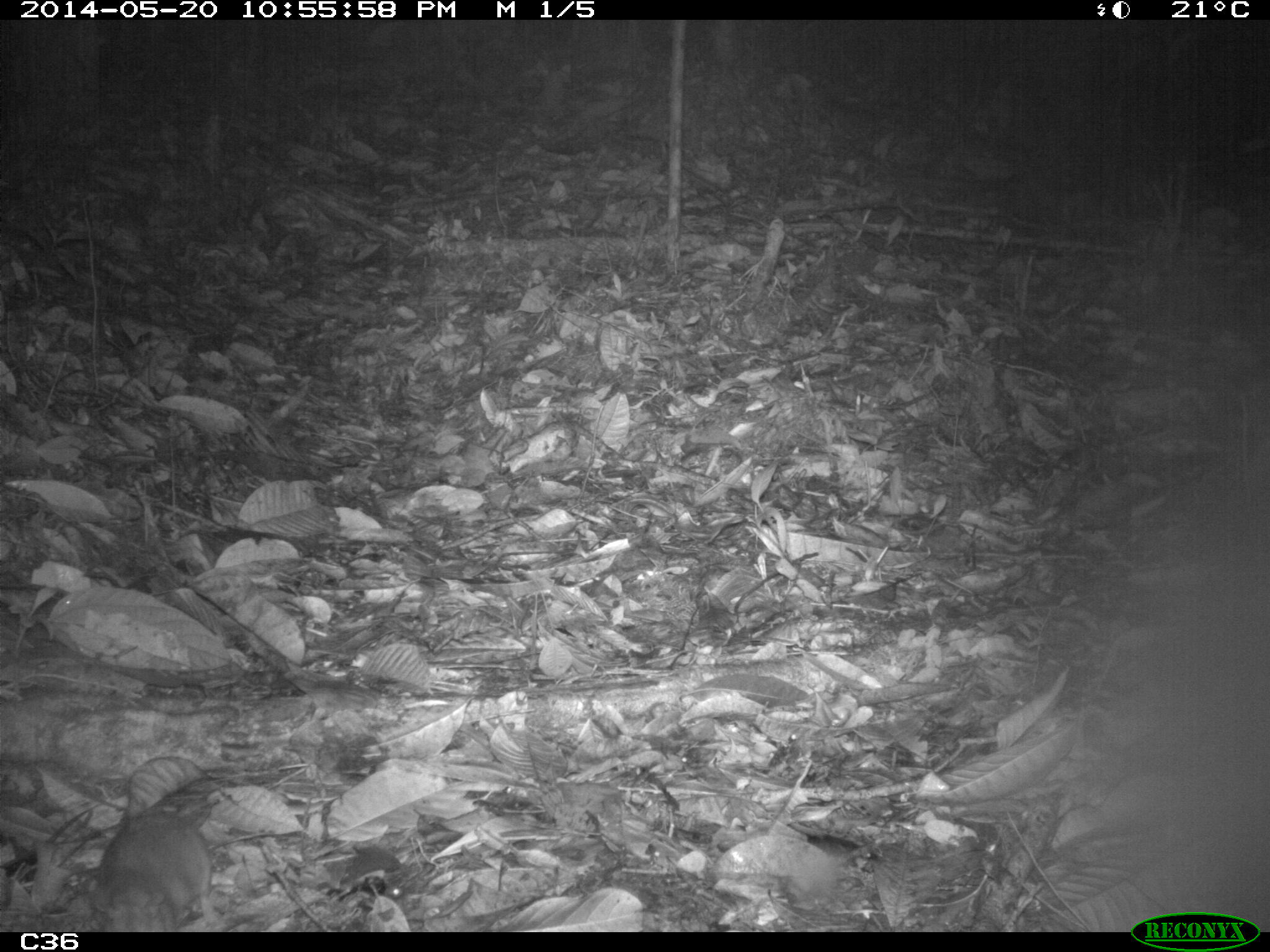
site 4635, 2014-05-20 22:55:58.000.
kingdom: Animalia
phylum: Chordata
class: Mammalia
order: Rodentia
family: Muridae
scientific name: Muridae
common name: mice, rats, and gerbils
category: unknown mouse or rat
Unknown mouse or rat (mice, rats, and gerbils) (Muridae), count 1, age adult.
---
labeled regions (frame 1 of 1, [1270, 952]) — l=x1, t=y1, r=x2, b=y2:
unknown mouse or rat: l=87, t=806, r=220, b=932